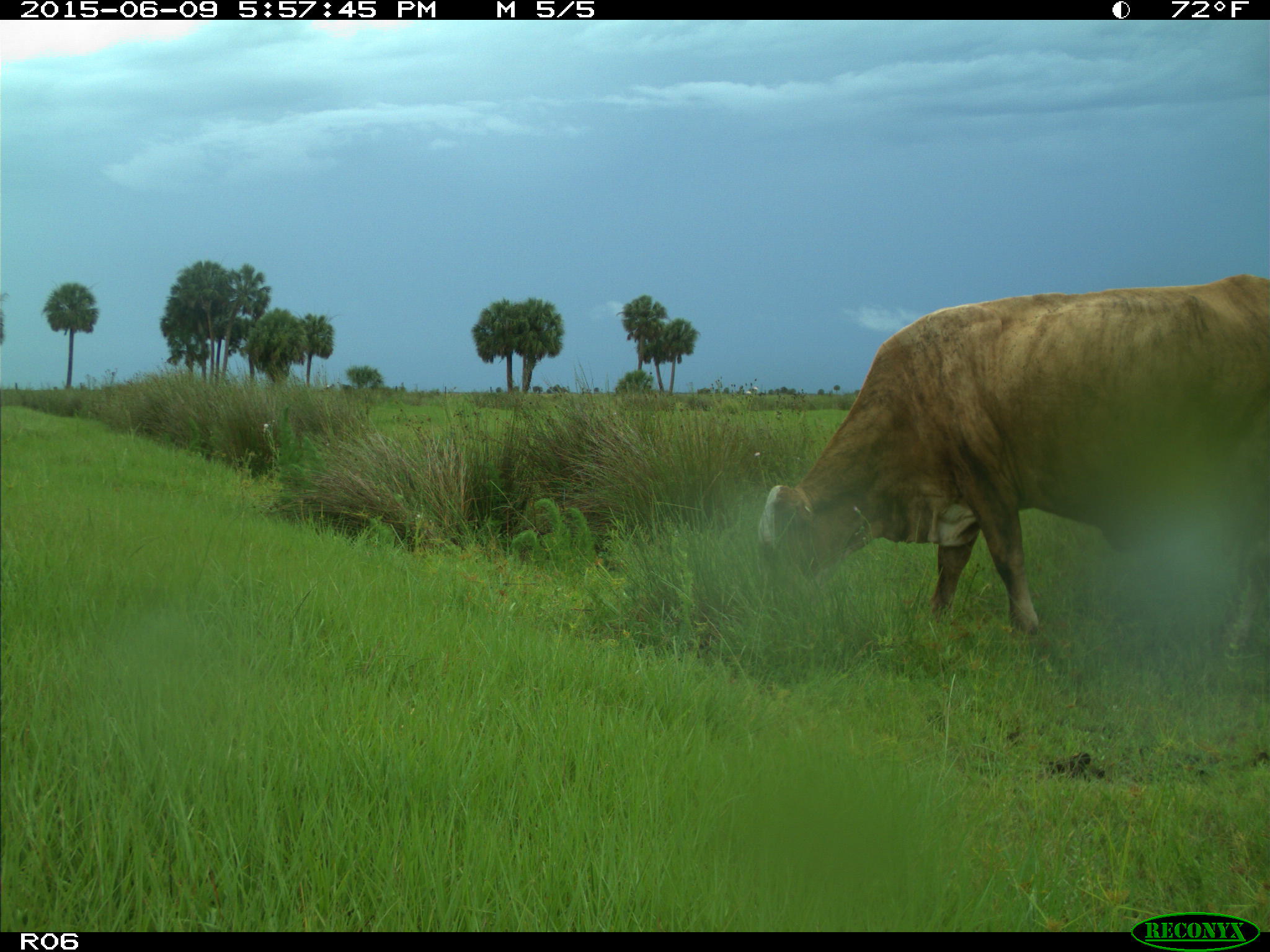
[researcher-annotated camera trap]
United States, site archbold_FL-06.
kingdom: Animalia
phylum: Chordata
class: Mammalia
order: Artiodactyla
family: Bovidae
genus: Bos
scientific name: Bos taurus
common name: domestic cow